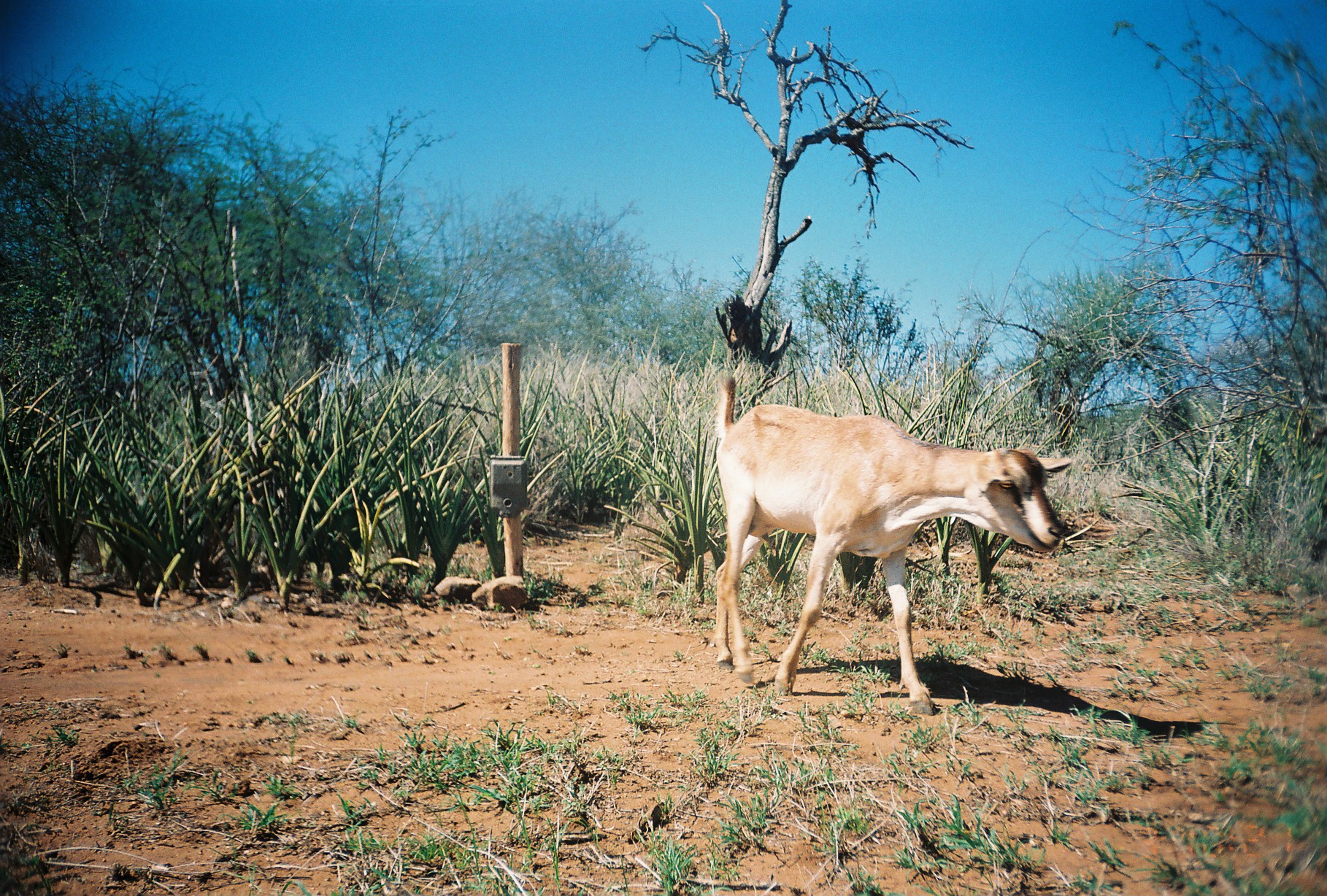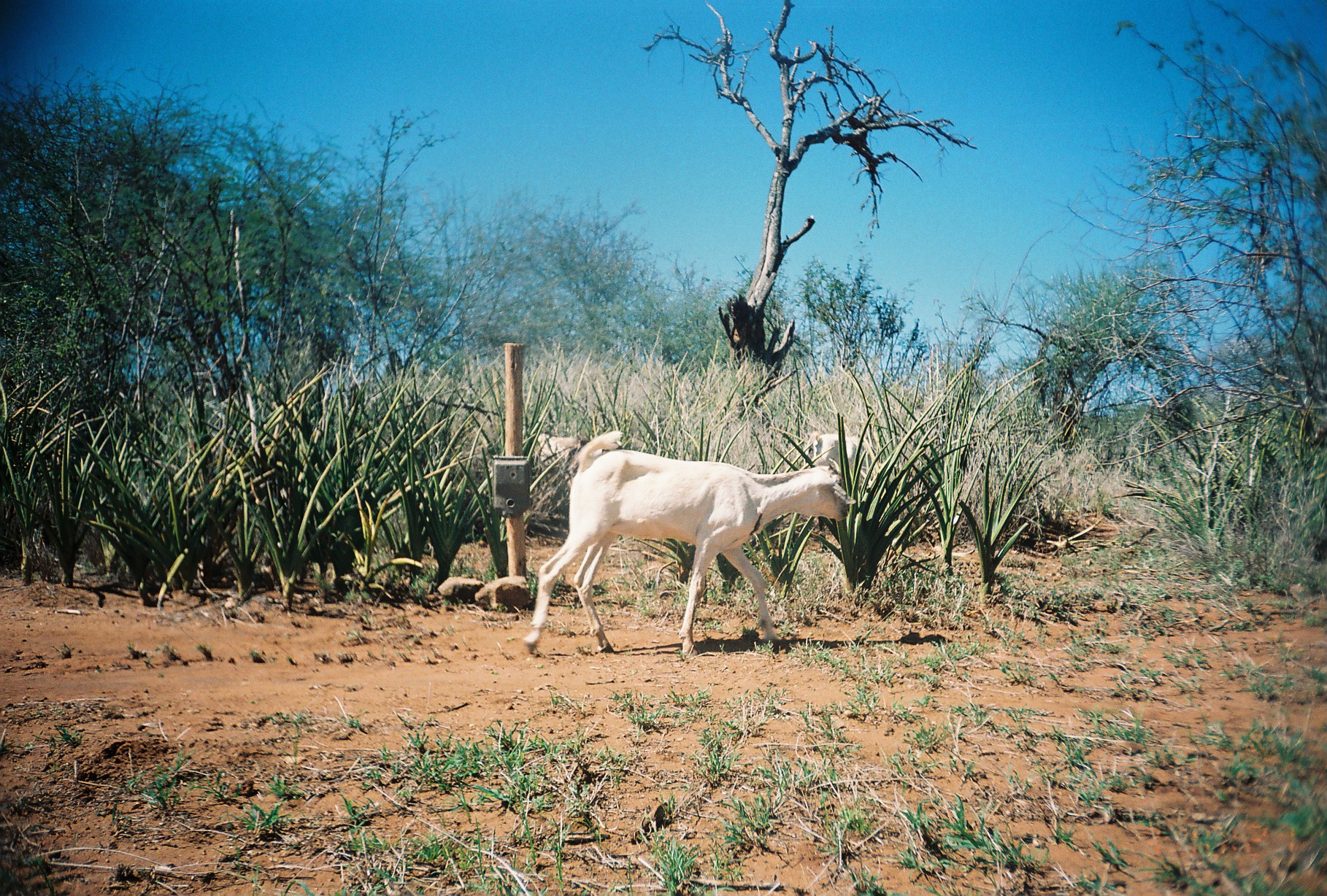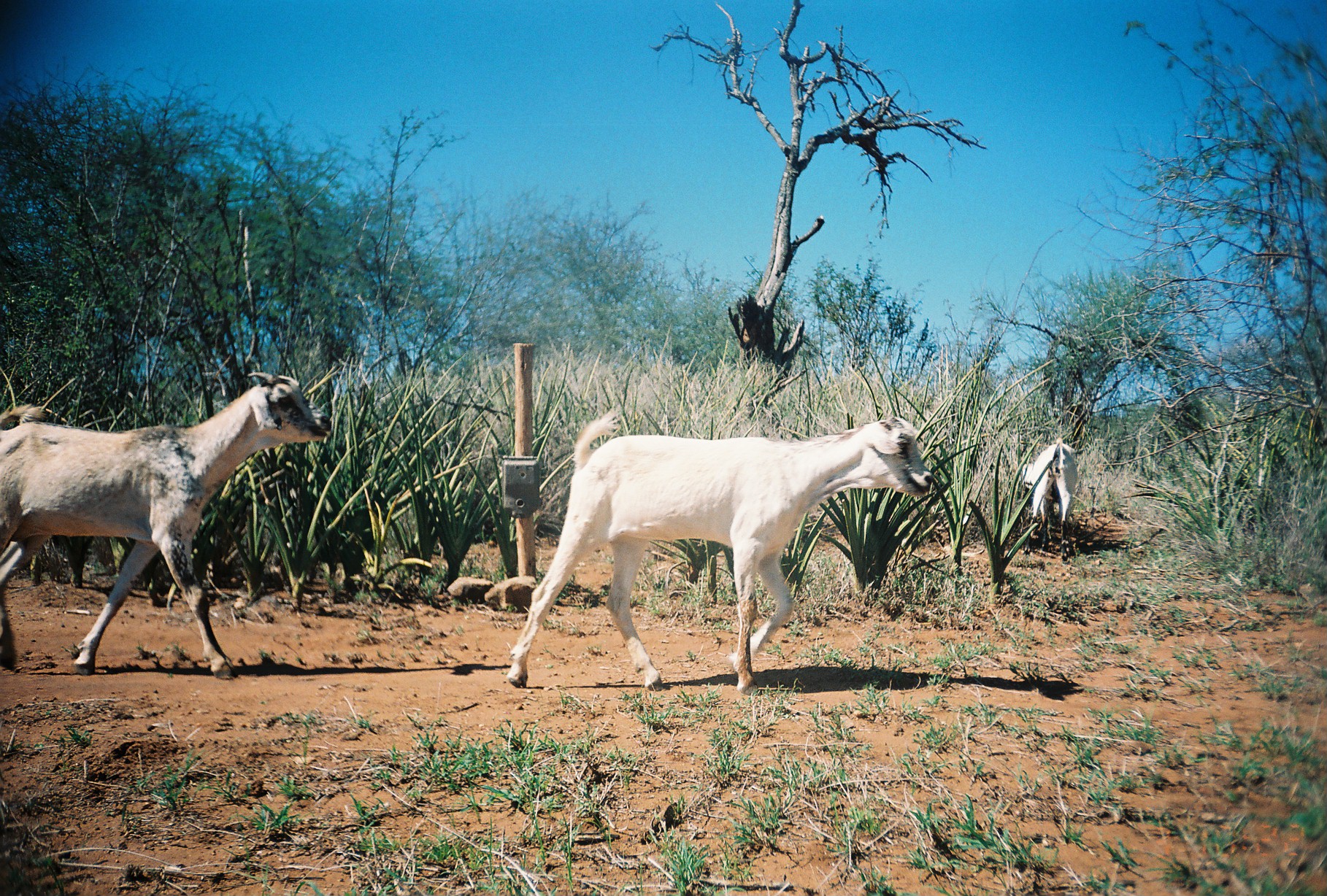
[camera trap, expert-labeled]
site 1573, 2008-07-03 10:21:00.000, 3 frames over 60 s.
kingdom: Animalia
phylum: Chordata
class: Mammalia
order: Artiodactyla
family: Bovidae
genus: Capra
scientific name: Capra aegagrus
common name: wild goat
Capra aegagrus (wild goat), count 1.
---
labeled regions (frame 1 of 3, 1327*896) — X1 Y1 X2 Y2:
capra aegagrus: 710 374 1073 715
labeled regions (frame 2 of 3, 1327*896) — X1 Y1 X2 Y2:
capra aegagrus: 518 429 855 658; 803 431 869 472; 535 429 588 466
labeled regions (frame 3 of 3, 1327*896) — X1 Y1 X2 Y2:
capra aegagrus: 504 407 933 692; 0 368 332 678; 1019 438 1079 564